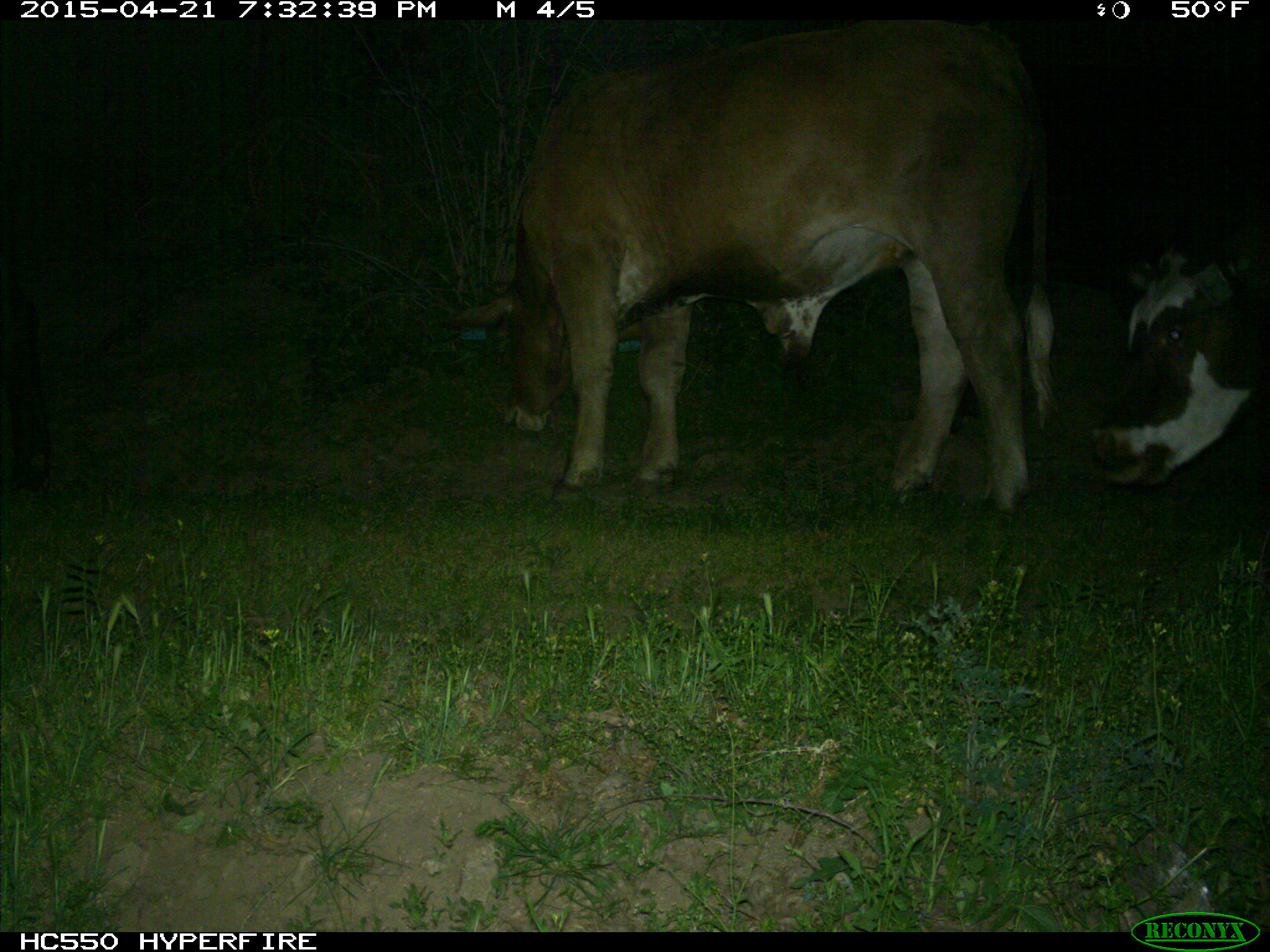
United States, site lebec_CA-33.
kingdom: Animalia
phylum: Chordata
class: Mammalia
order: Artiodactyla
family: Bovidae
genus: Bos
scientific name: Bos taurus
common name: domestic cow